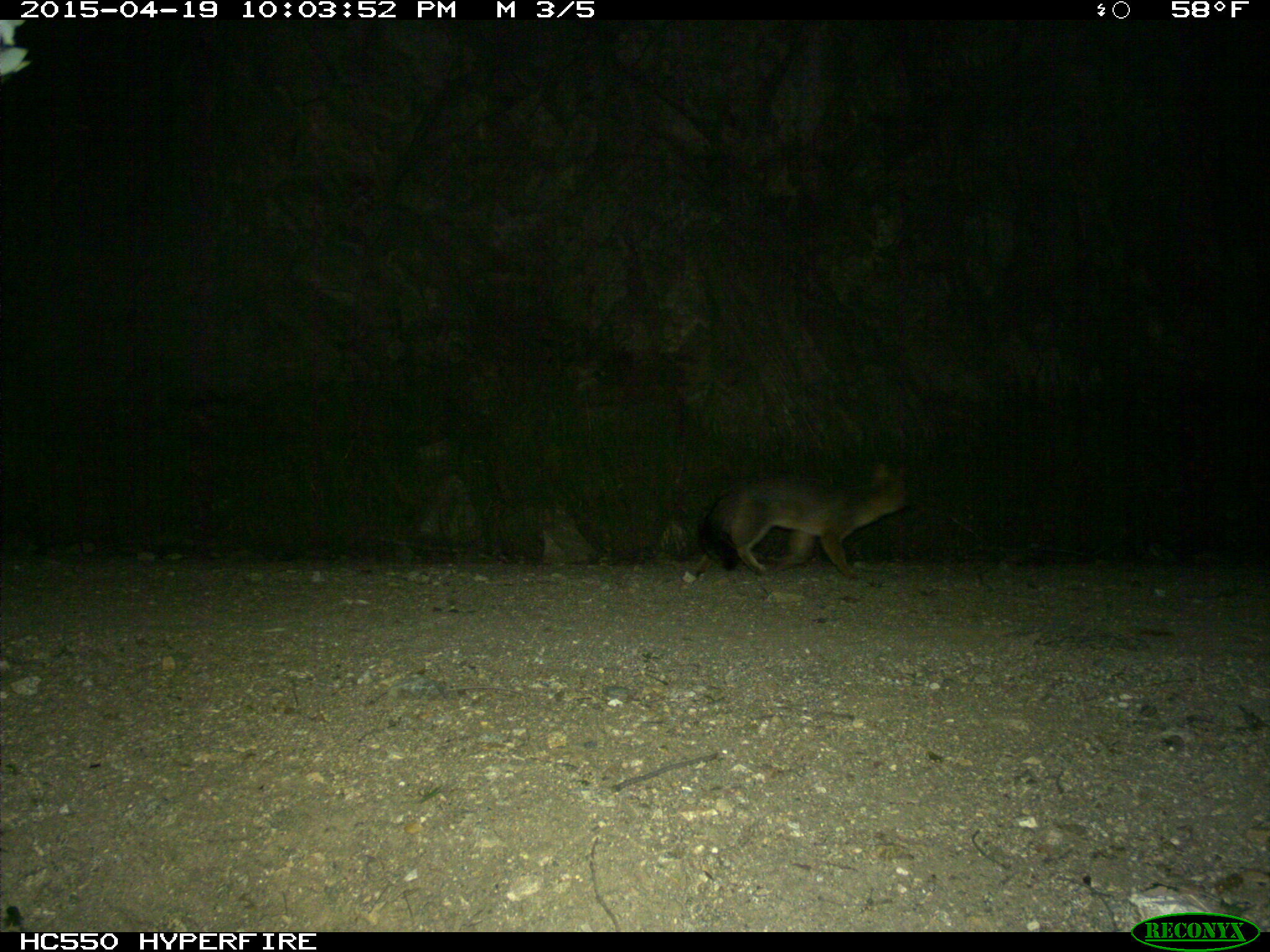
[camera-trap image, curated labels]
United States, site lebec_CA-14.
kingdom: Animalia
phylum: Chordata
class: Mammalia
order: Carnivora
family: Canidae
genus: Urocyon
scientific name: Urocyon cinereoargenteus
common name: gray fox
Urocyon cinereoargenteus (gray fox).